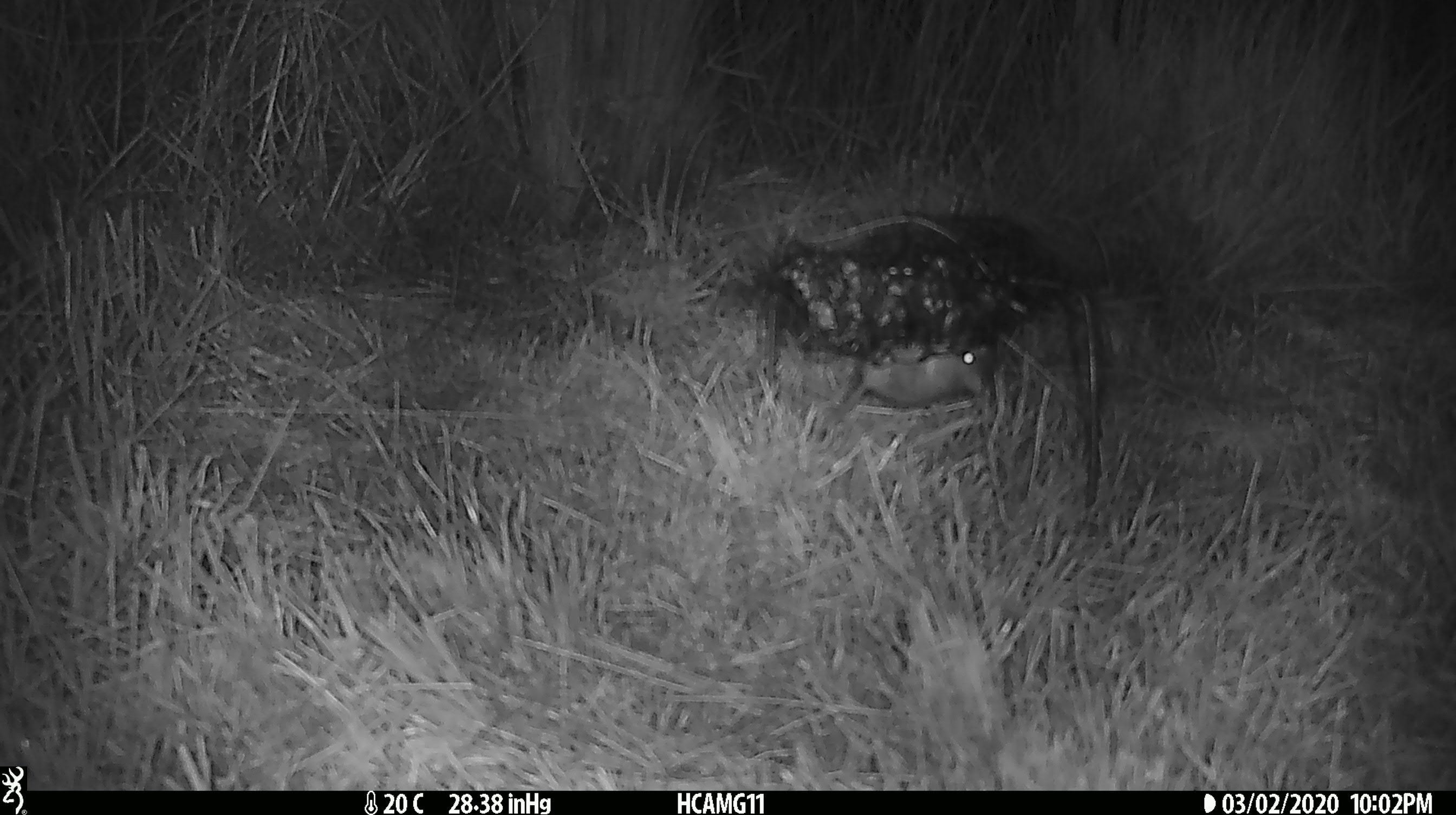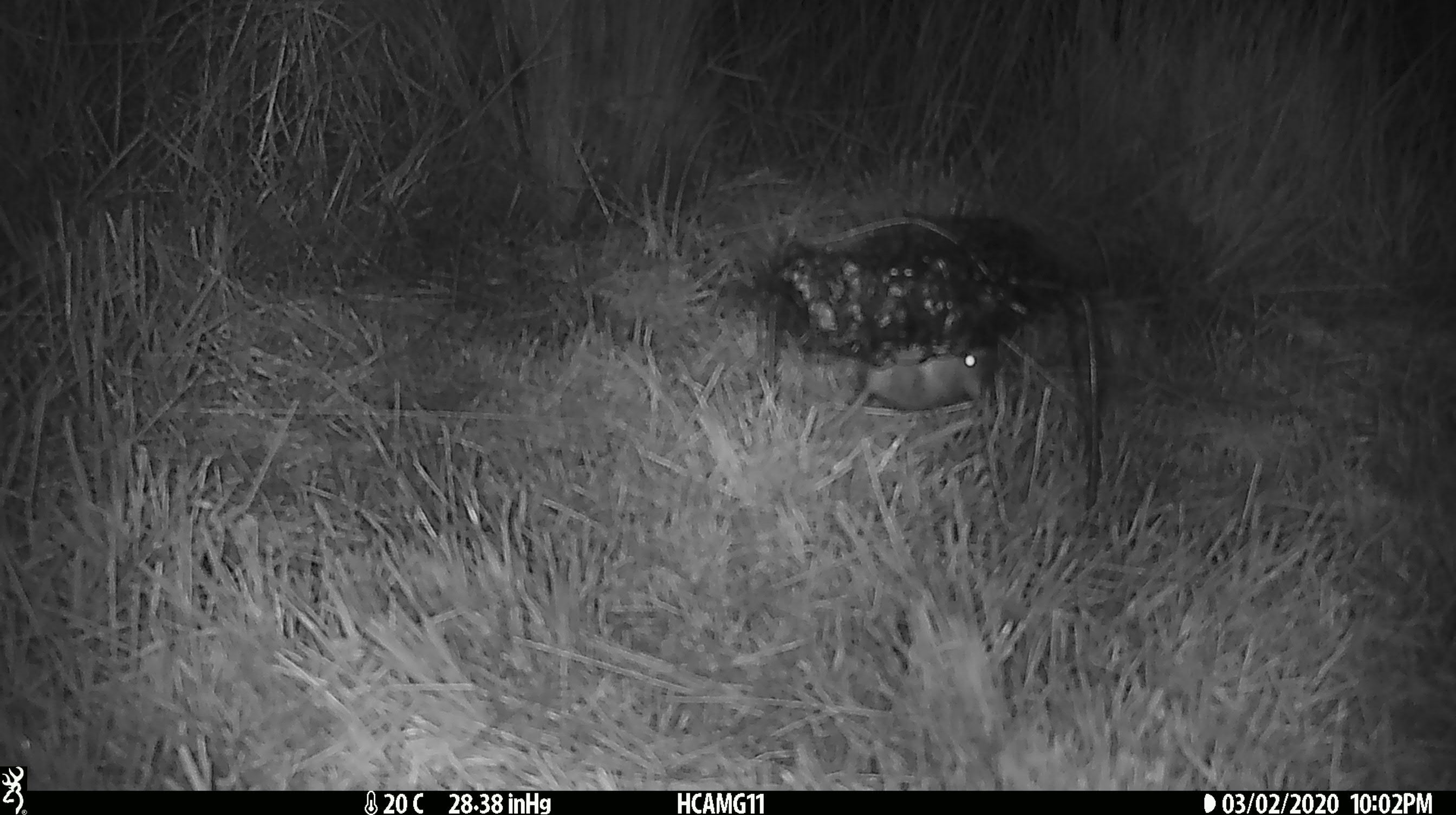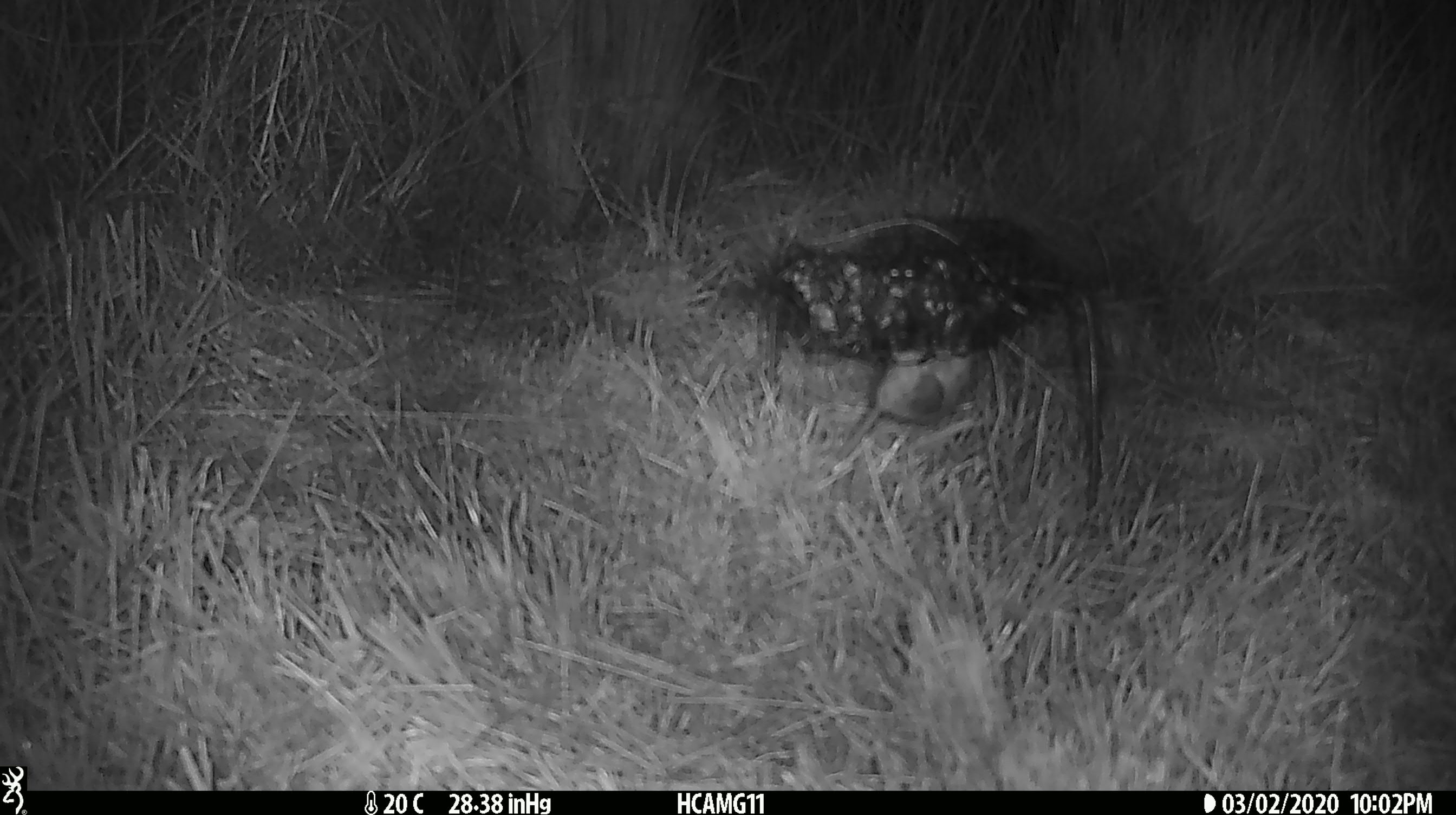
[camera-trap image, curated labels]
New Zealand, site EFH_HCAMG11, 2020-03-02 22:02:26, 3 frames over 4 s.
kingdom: Animalia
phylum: Chordata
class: Mammalia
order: Rodentia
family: Muridae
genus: Mus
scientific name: Mus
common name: mouse